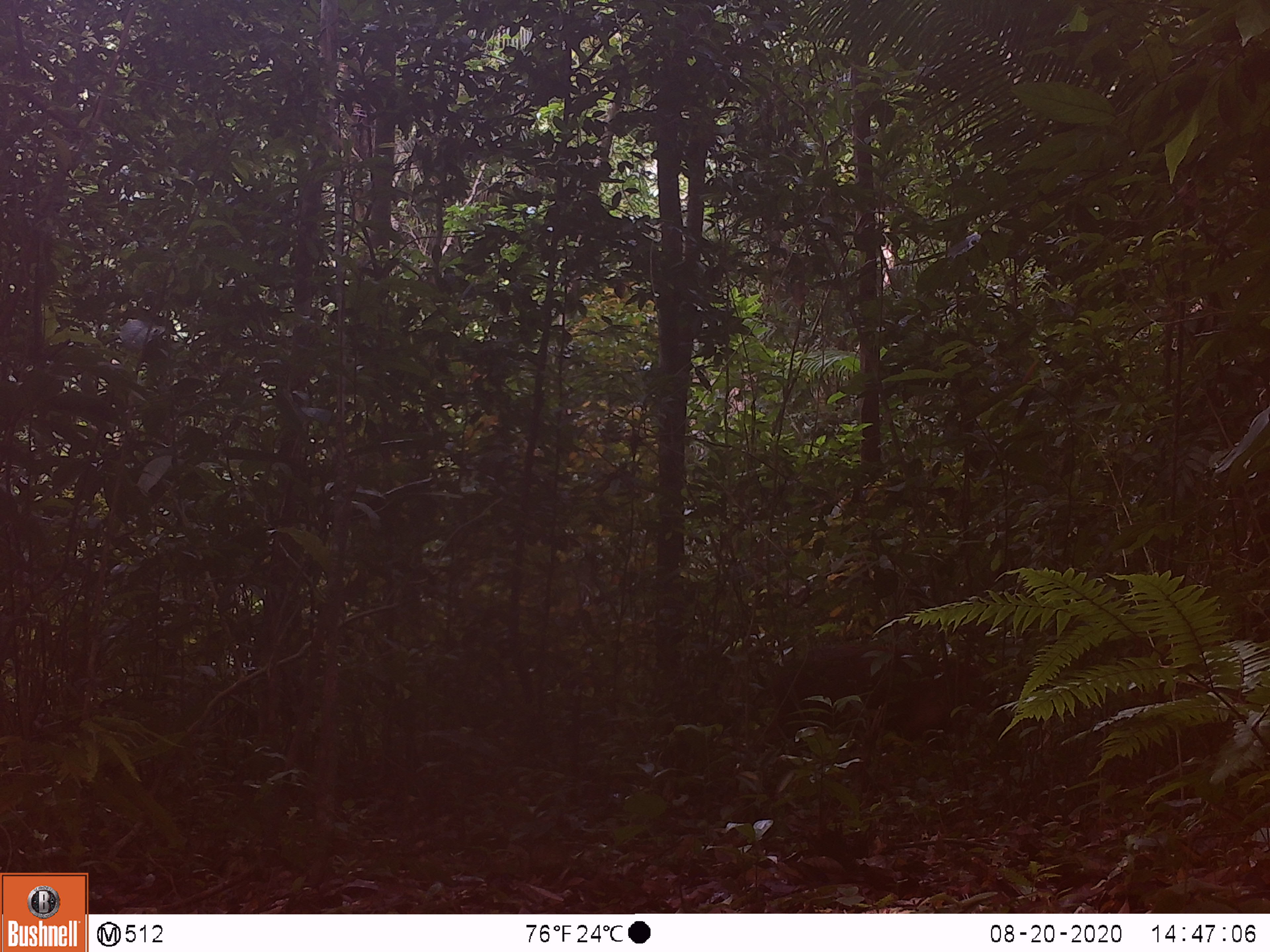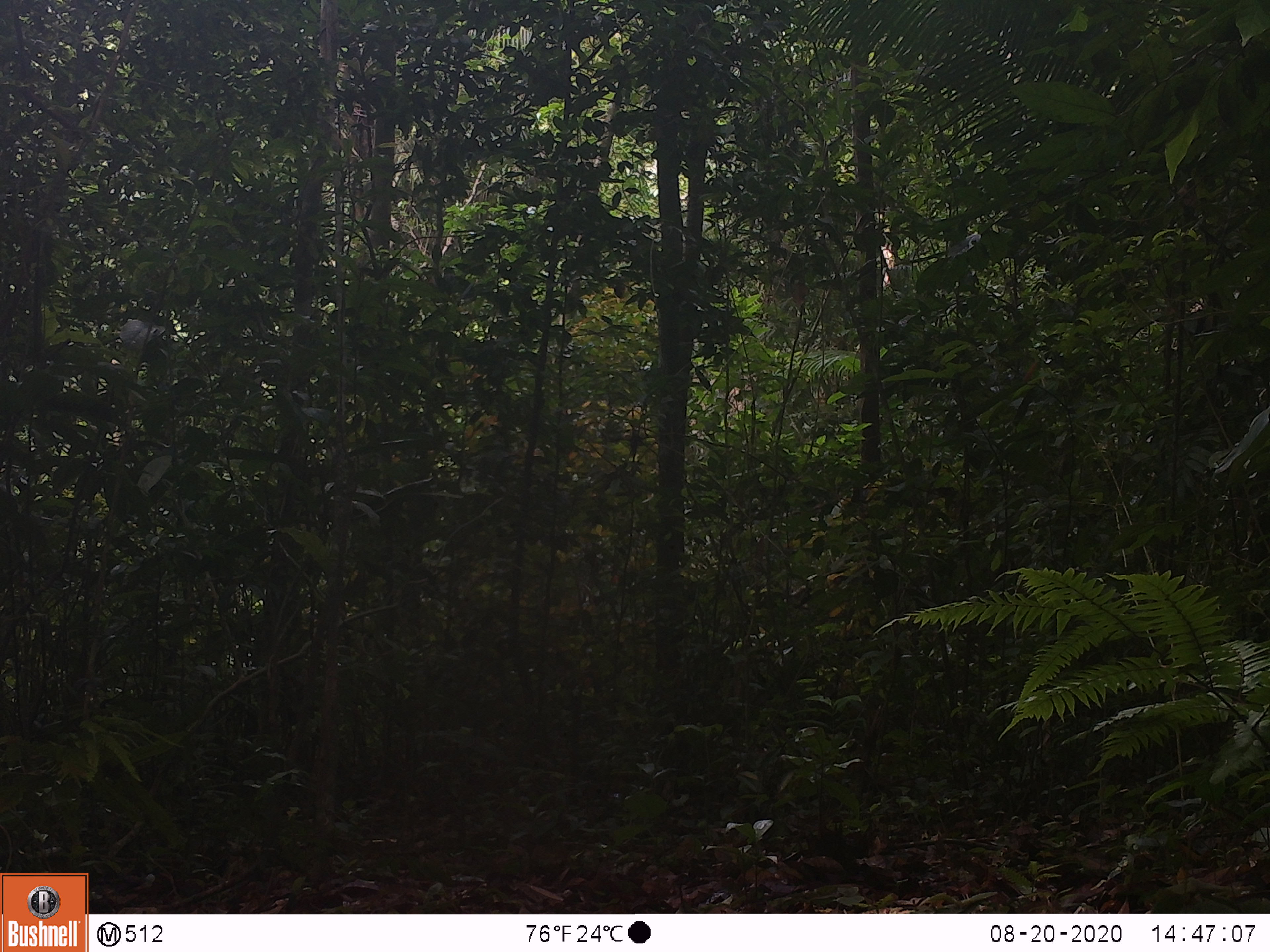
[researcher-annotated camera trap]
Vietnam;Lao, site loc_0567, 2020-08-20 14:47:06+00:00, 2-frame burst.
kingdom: Animalia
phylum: Chordata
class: Mammalia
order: Artiodactyla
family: Suidae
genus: Sus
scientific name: Sus scrofa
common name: eurasian wild pig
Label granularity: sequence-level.